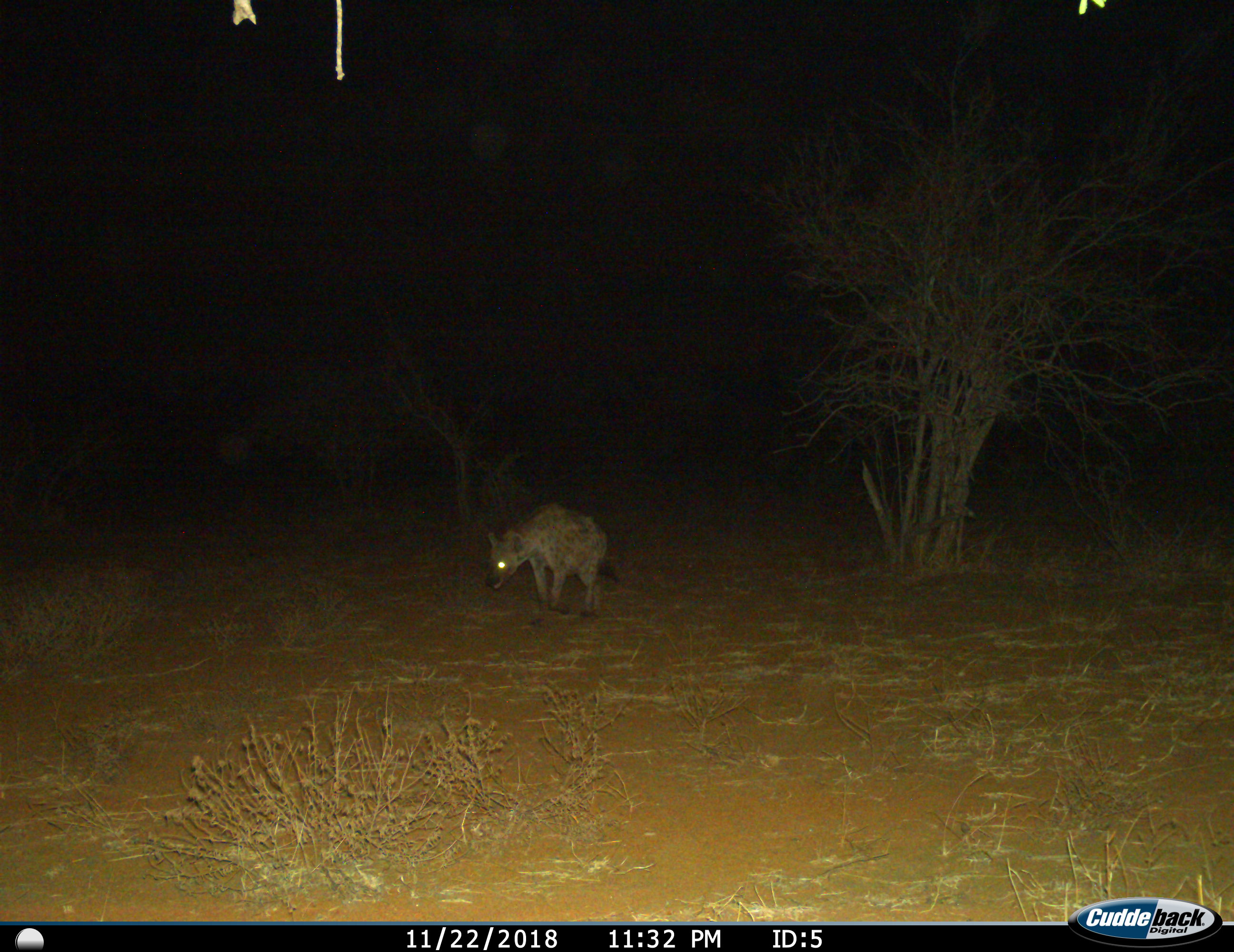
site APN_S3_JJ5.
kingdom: Animalia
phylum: Chordata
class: Mammalia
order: Carnivora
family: Hyaenidae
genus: Crocuta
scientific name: Crocuta crocuta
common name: spotted hyena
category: hyenaspotted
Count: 1.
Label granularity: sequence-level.